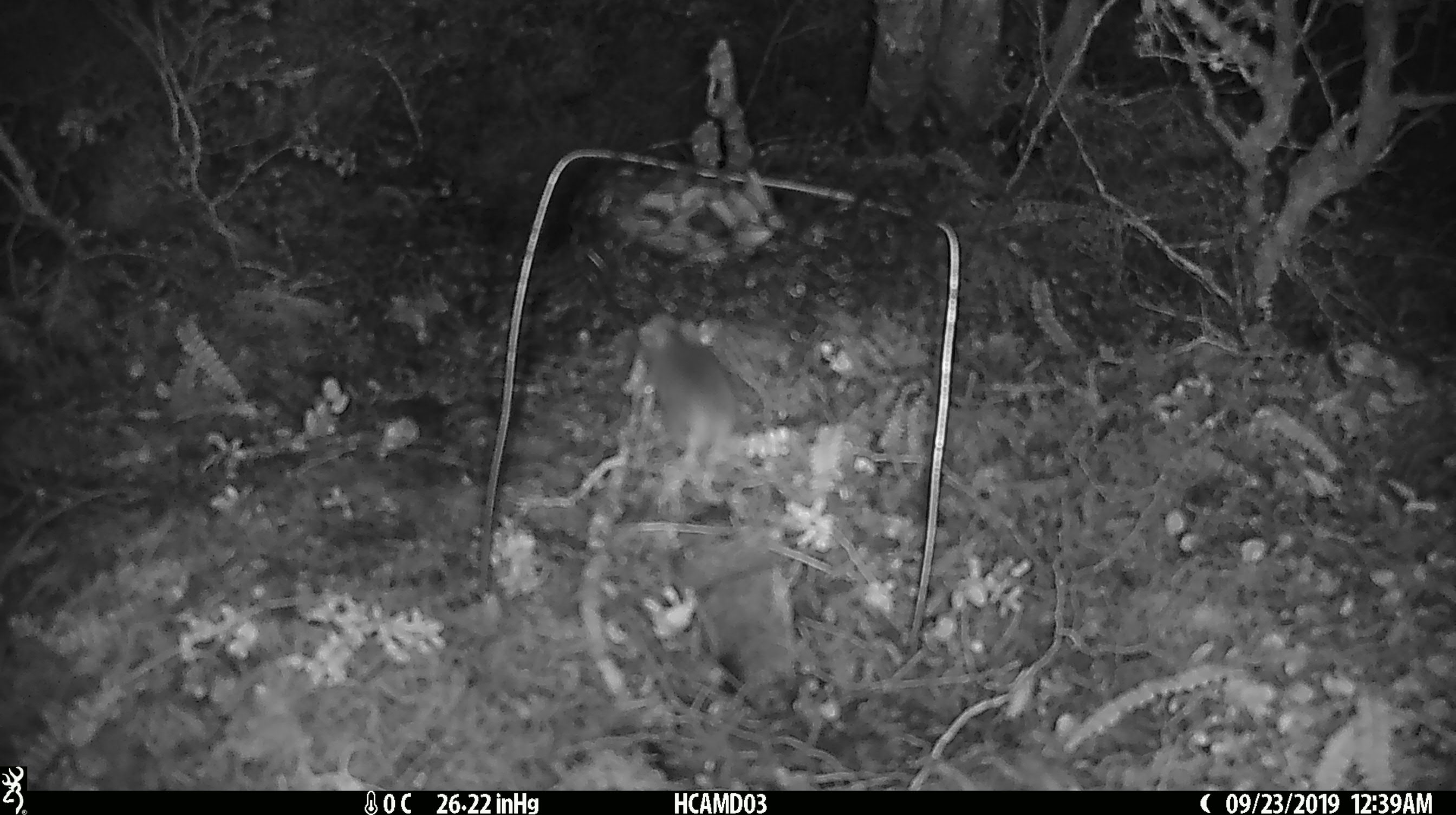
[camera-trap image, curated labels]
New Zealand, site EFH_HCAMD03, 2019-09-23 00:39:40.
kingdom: Animalia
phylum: Chordata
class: Mammalia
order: Rodentia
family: Muridae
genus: Mus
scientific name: Mus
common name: mouse